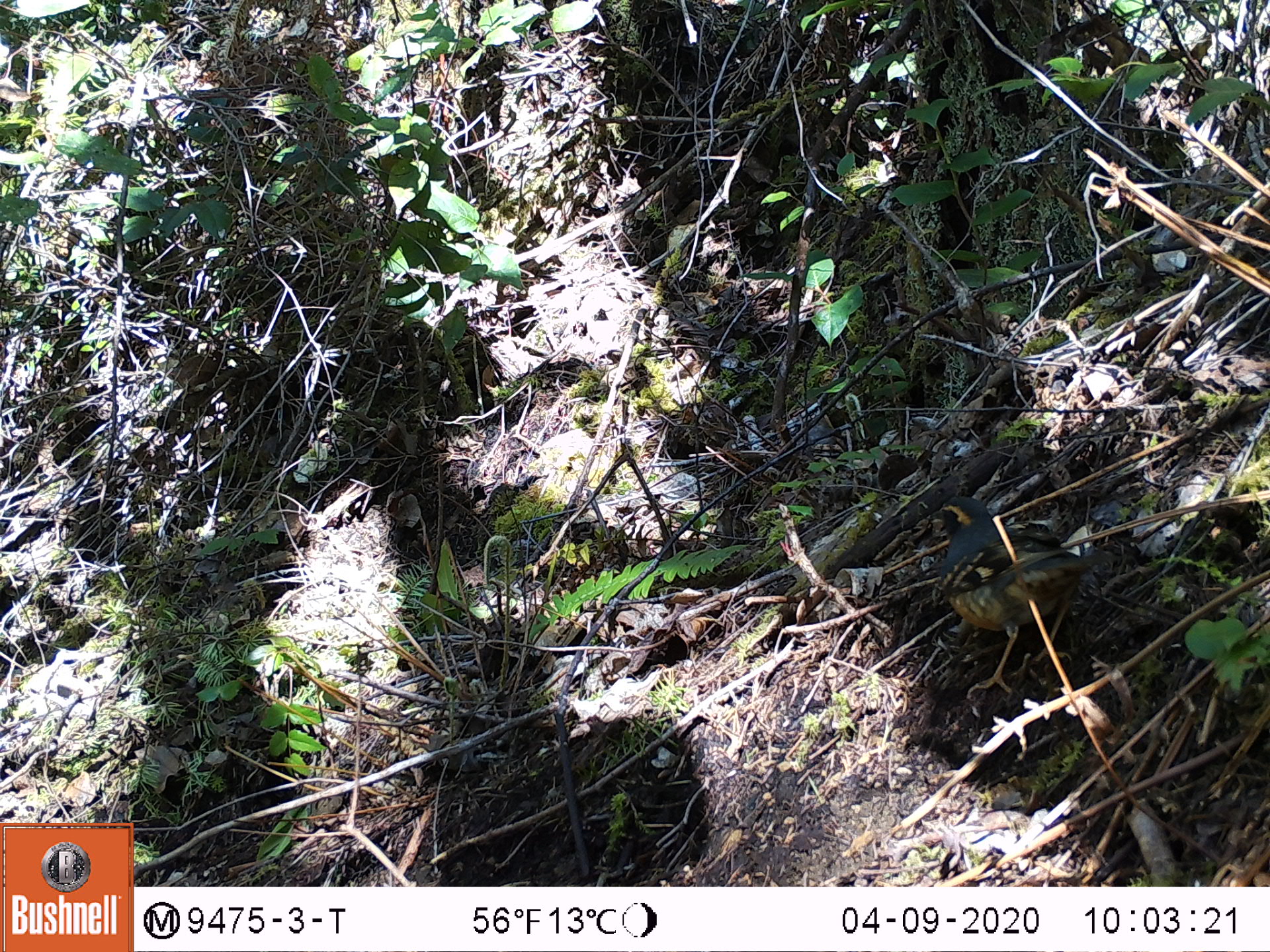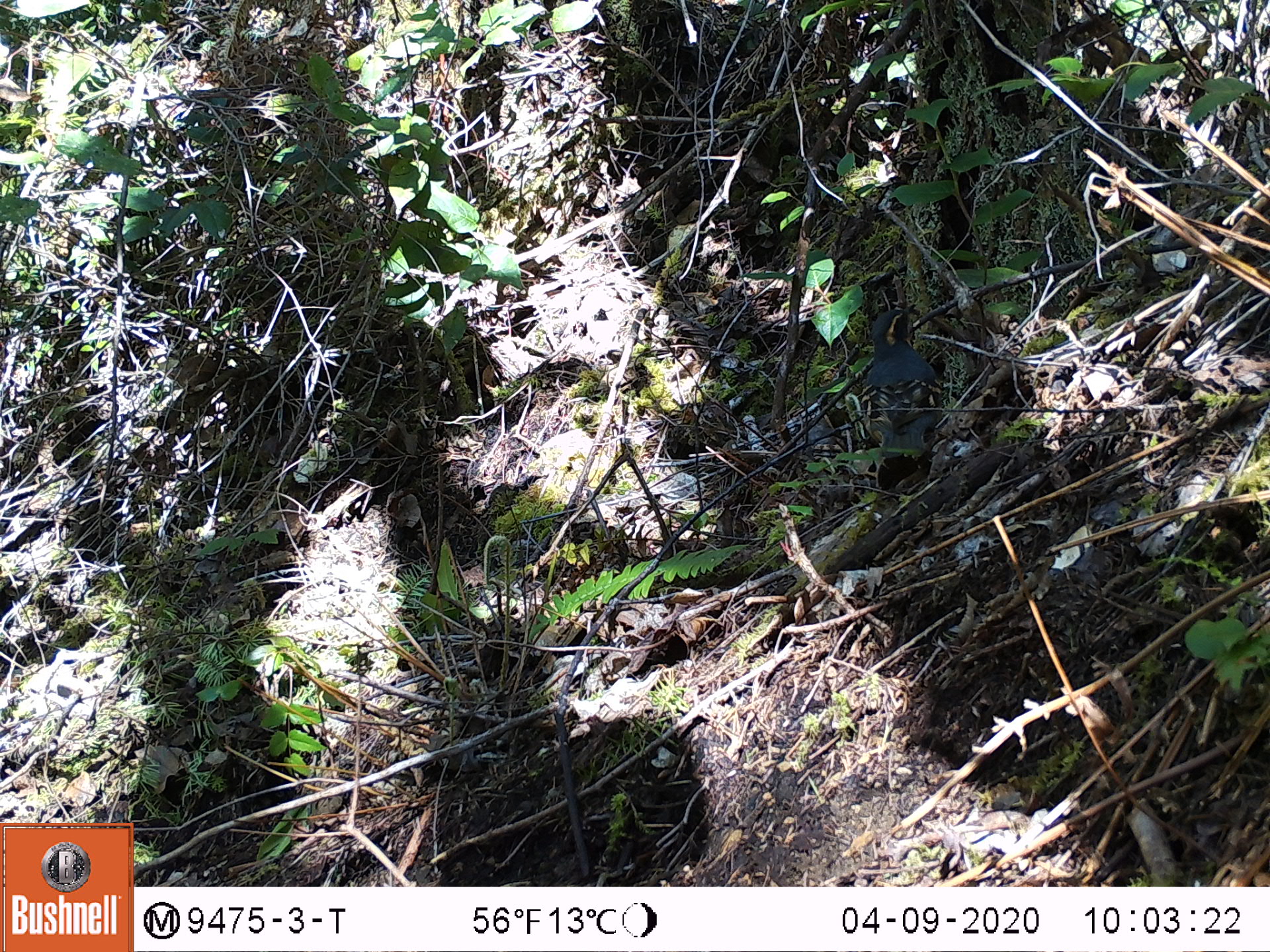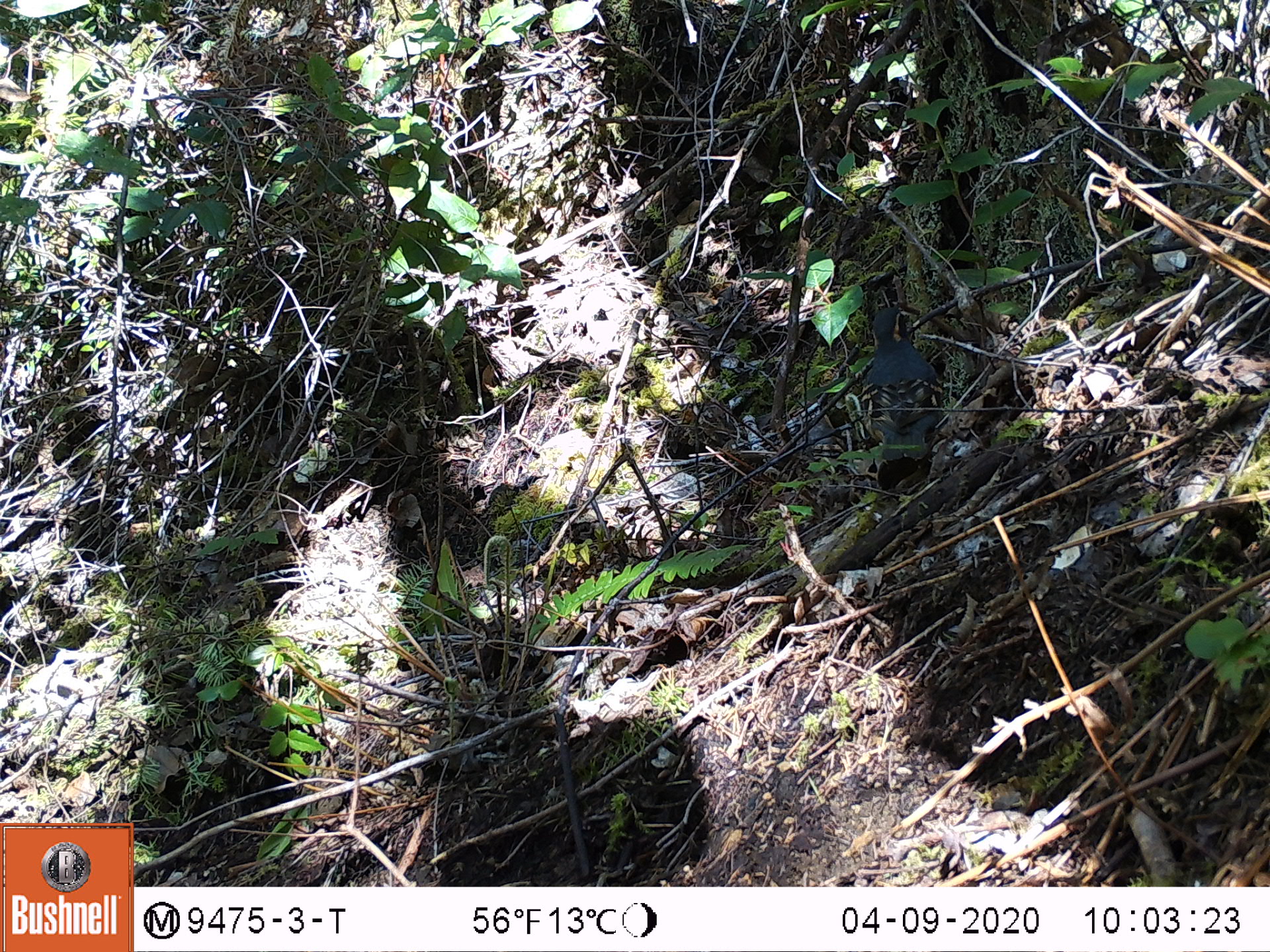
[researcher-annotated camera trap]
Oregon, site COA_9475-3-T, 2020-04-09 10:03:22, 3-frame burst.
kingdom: Animalia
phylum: Chordata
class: Aves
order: Passeriformes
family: Turdidae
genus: Ixoreus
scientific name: Ixoreus naevius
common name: varied thrush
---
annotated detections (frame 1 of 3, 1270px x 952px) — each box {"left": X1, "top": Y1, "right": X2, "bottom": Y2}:
varied thrush: {"left": 929, "top": 495, "right": 1077, "bottom": 684}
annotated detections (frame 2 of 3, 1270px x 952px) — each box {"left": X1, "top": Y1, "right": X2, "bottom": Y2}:
varied thrush: {"left": 845, "top": 306, "right": 940, "bottom": 510}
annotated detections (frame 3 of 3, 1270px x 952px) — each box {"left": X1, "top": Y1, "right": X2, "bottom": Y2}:
varied thrush: {"left": 856, "top": 292, "right": 948, "bottom": 497}